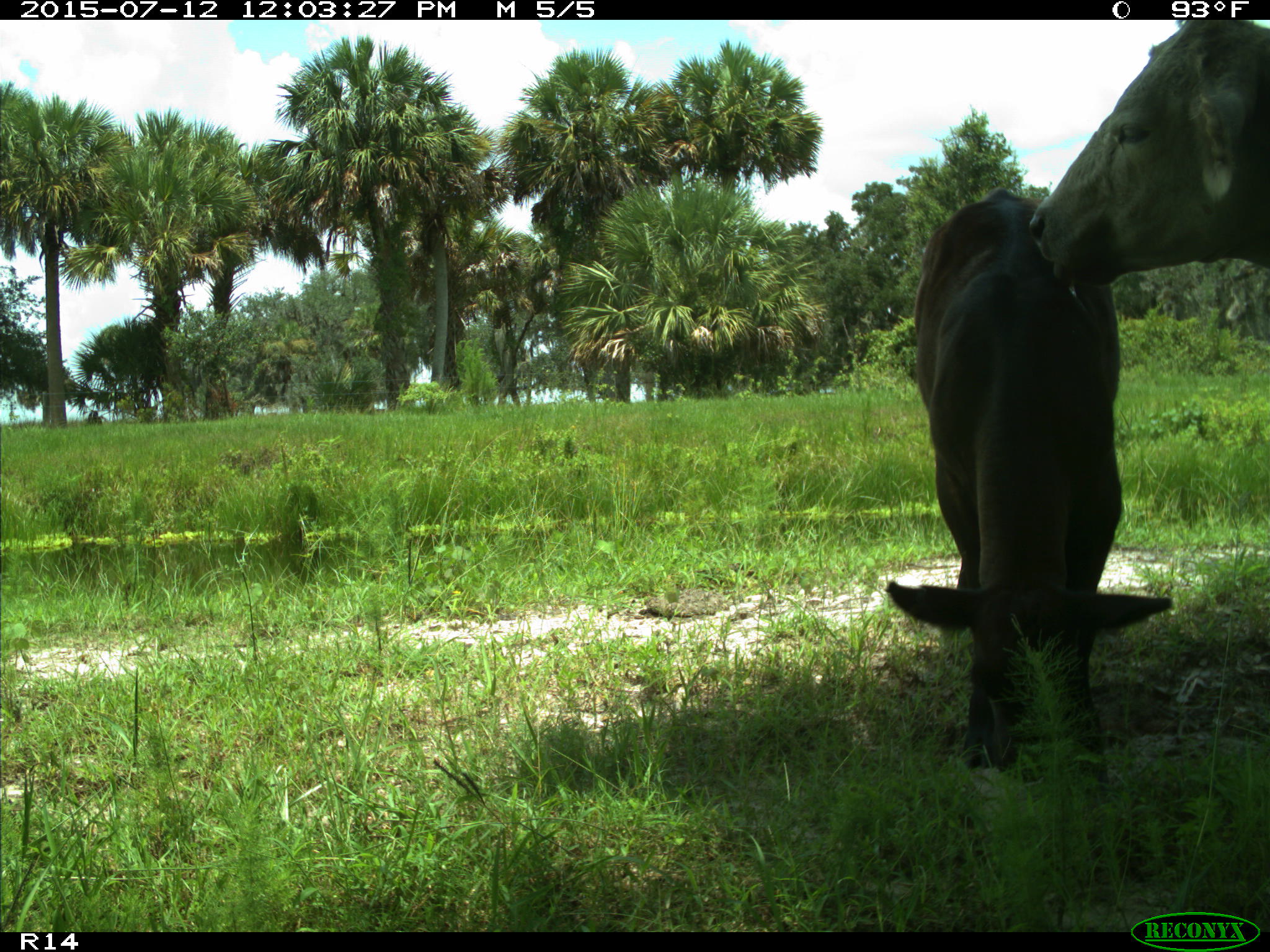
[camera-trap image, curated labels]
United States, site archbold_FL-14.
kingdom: Animalia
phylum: Chordata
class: Mammalia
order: Artiodactyla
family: Bovidae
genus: Bos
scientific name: Bos taurus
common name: domestic cow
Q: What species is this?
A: Bos taurus (domestic cow).